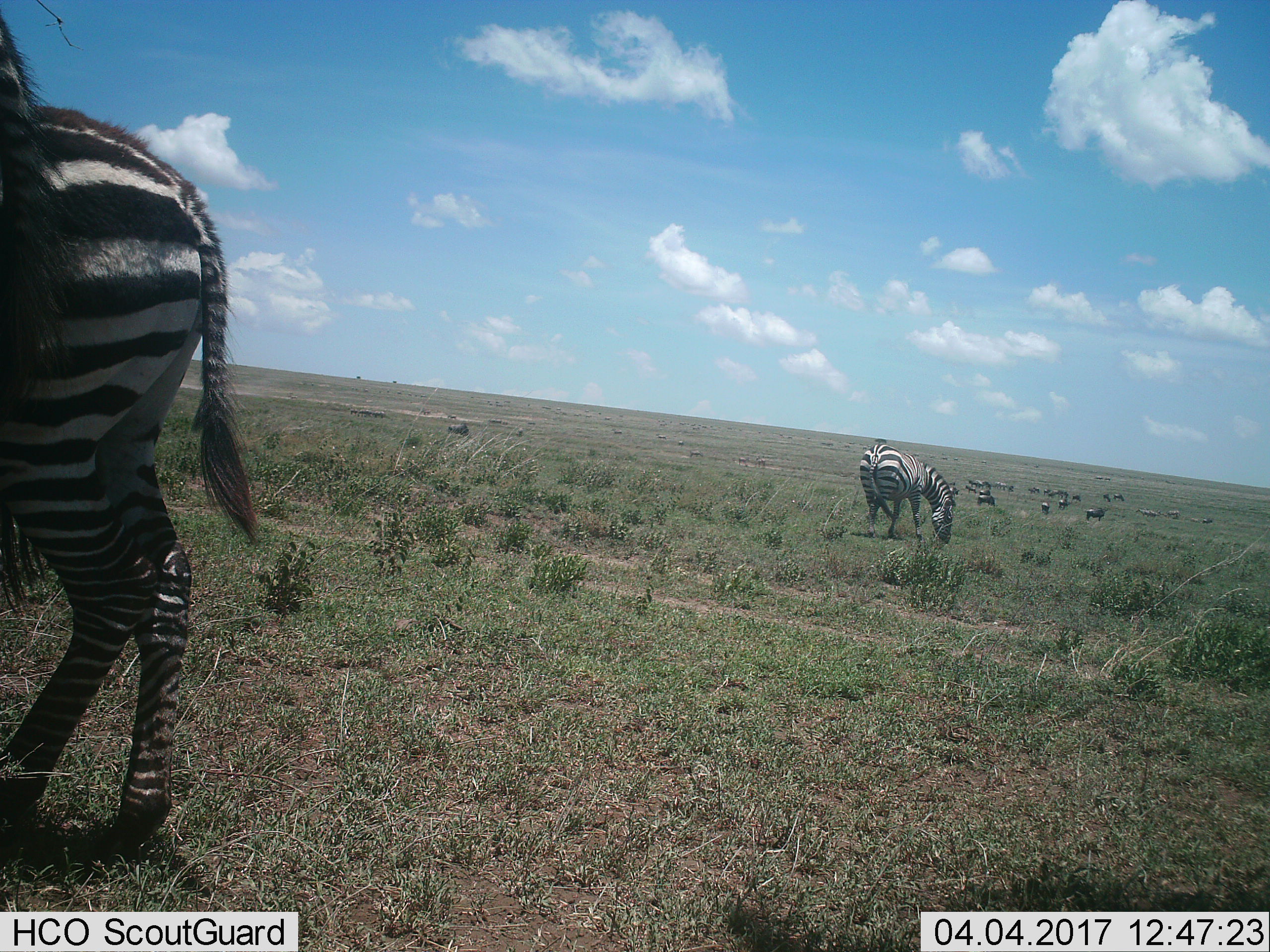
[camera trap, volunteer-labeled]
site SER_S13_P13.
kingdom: Animalia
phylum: Chordata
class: Mammalia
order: Perissodactyla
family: Equidae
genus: Equus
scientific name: Equus quagga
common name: plains zebra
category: zebraplains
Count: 11-50.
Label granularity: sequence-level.